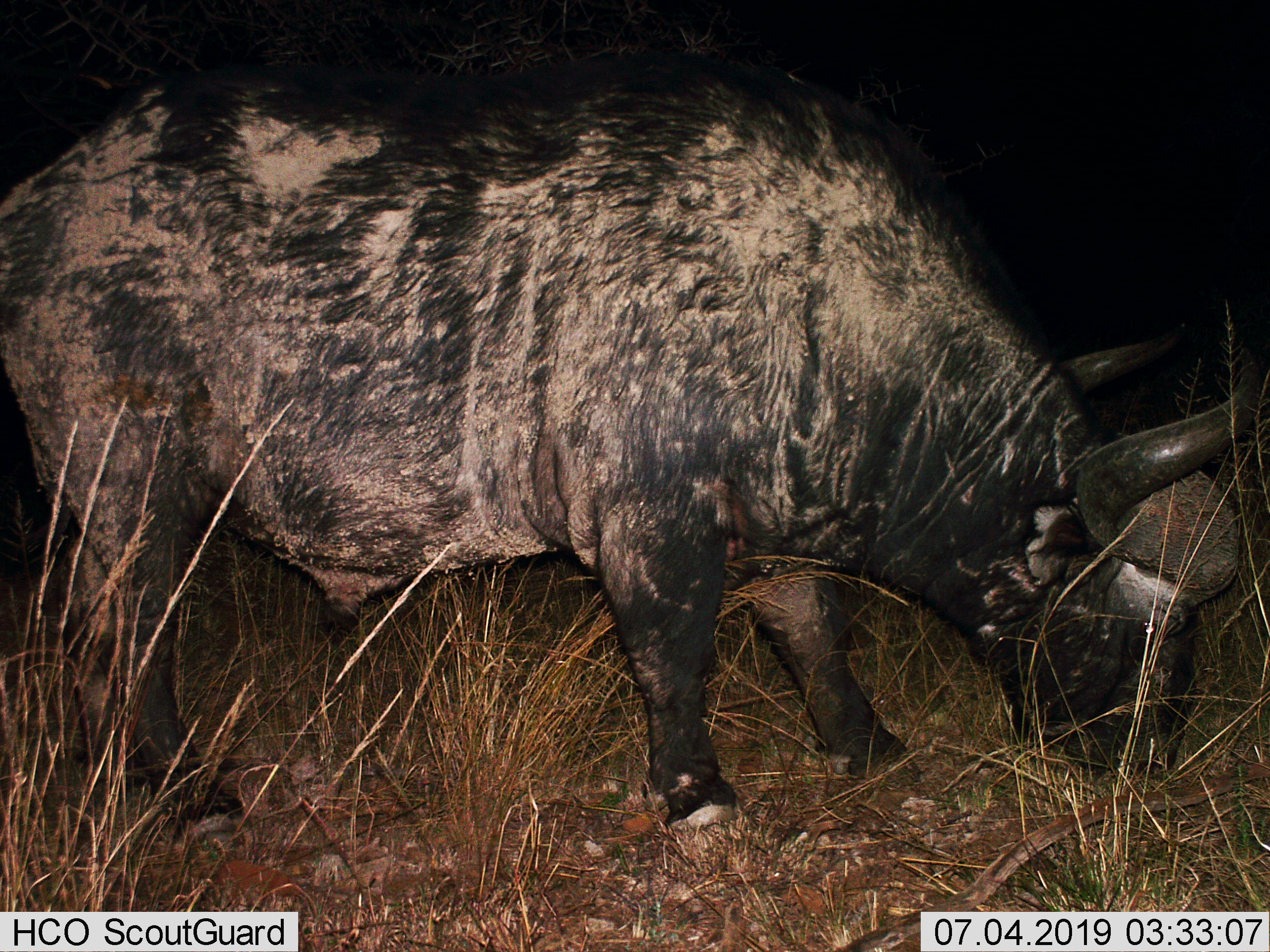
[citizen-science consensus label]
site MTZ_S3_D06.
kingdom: Animalia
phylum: Chordata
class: Mammalia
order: Artiodactyla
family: Bovidae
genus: Syncerus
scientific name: Syncerus caffer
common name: african buffalo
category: buffalo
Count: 1.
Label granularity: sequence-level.